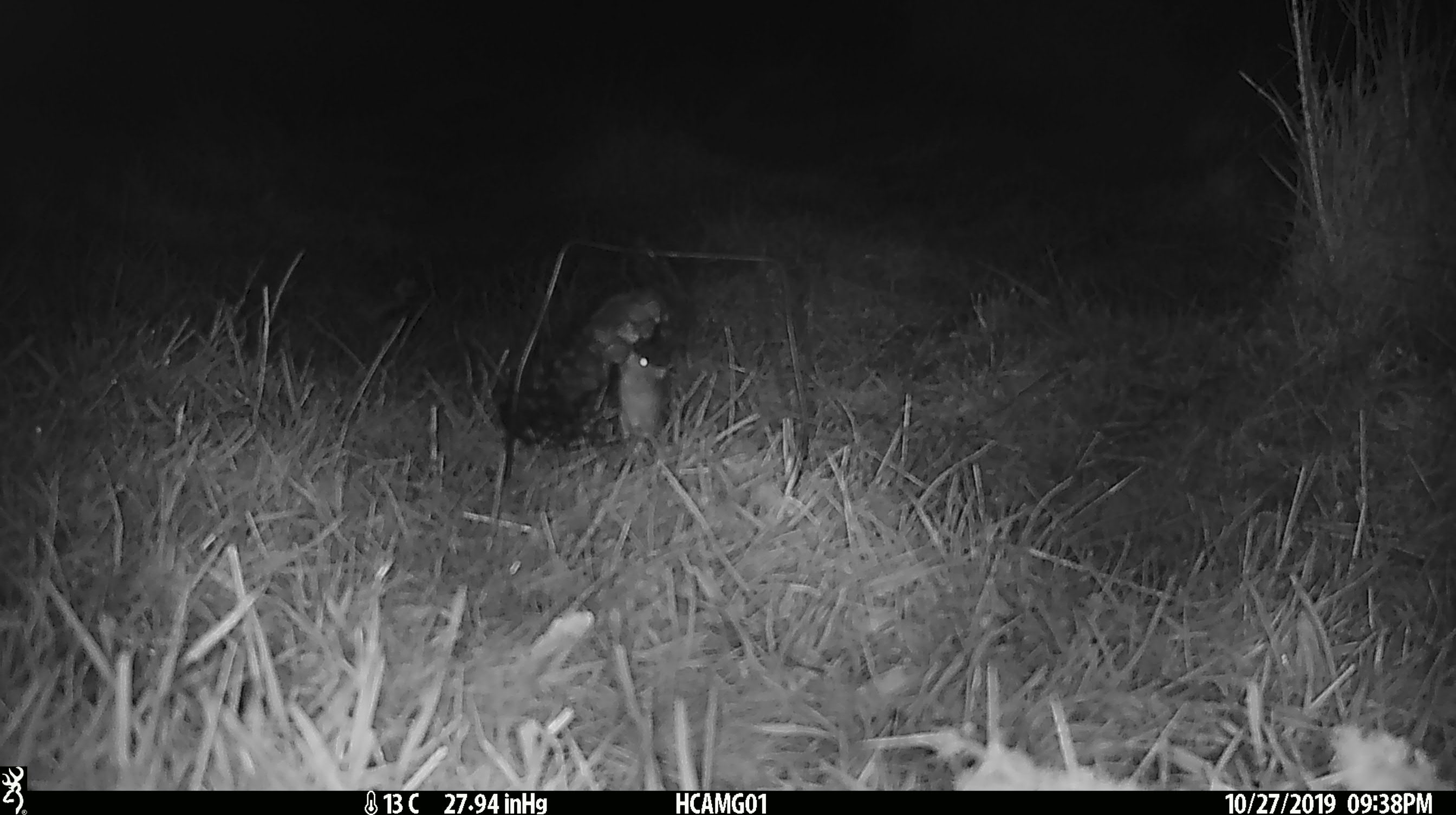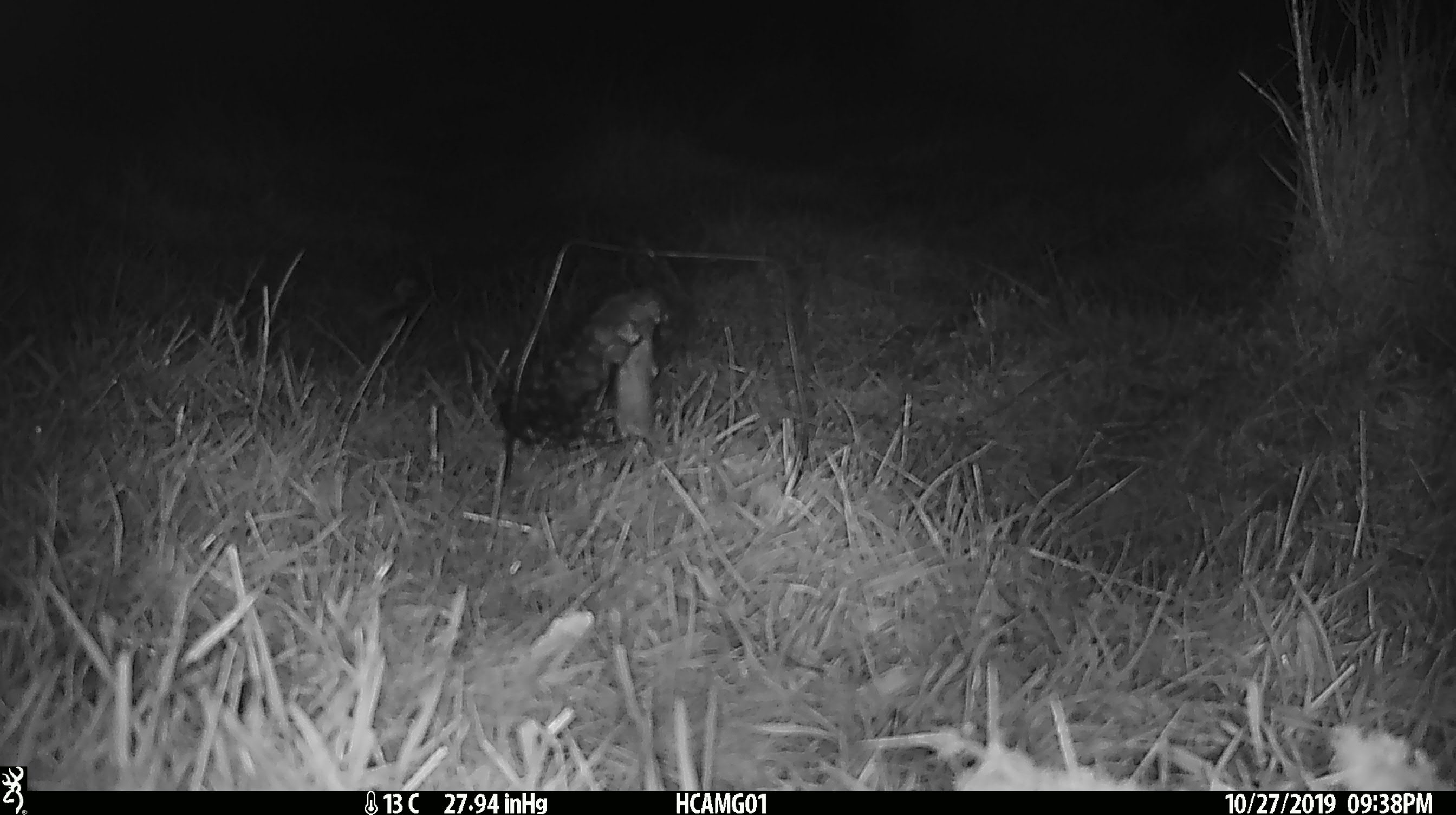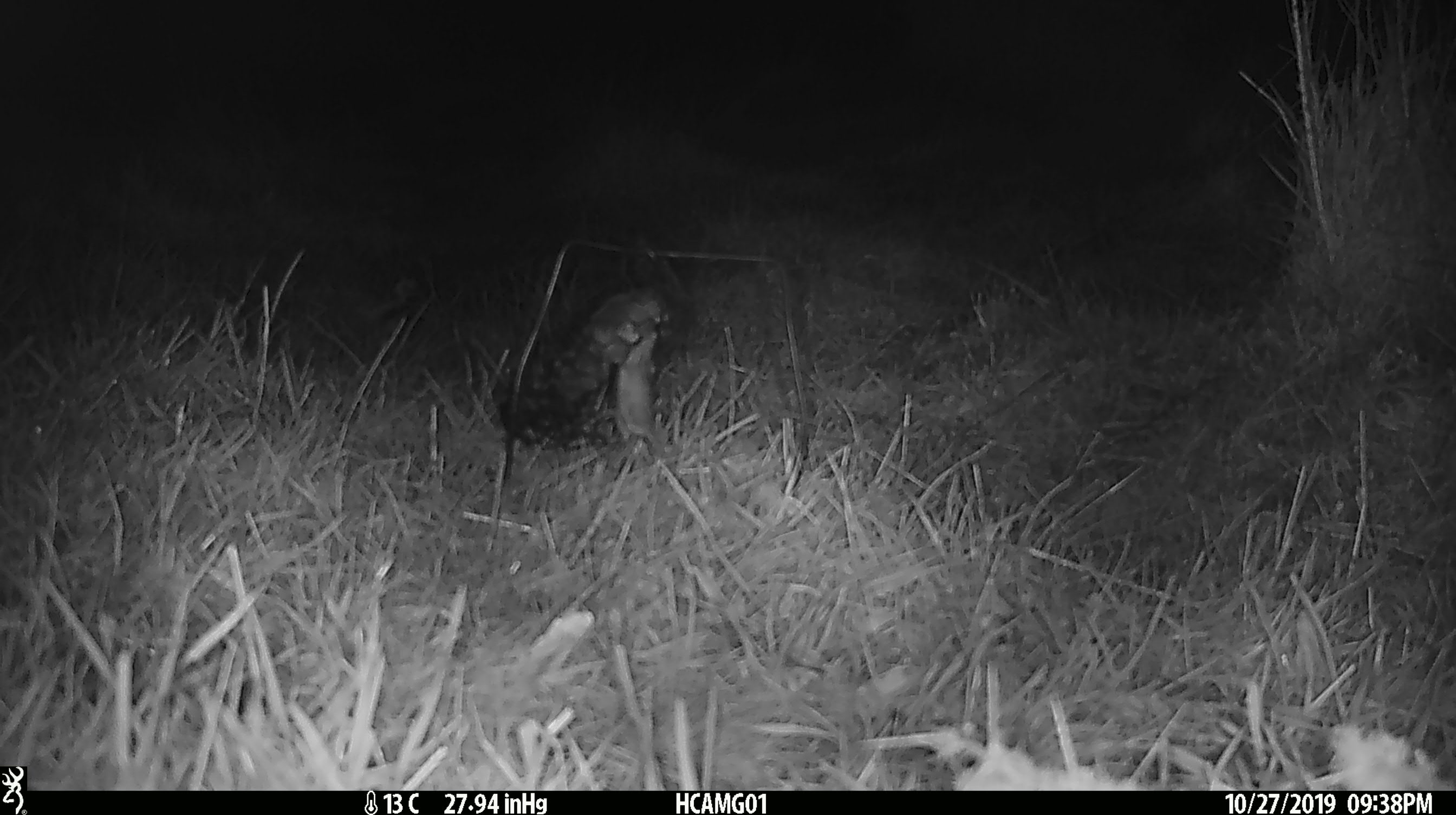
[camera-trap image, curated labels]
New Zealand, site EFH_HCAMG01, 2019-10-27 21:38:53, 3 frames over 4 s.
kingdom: Animalia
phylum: Chordata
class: Mammalia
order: Rodentia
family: Muridae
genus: Mus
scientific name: Mus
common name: mouse